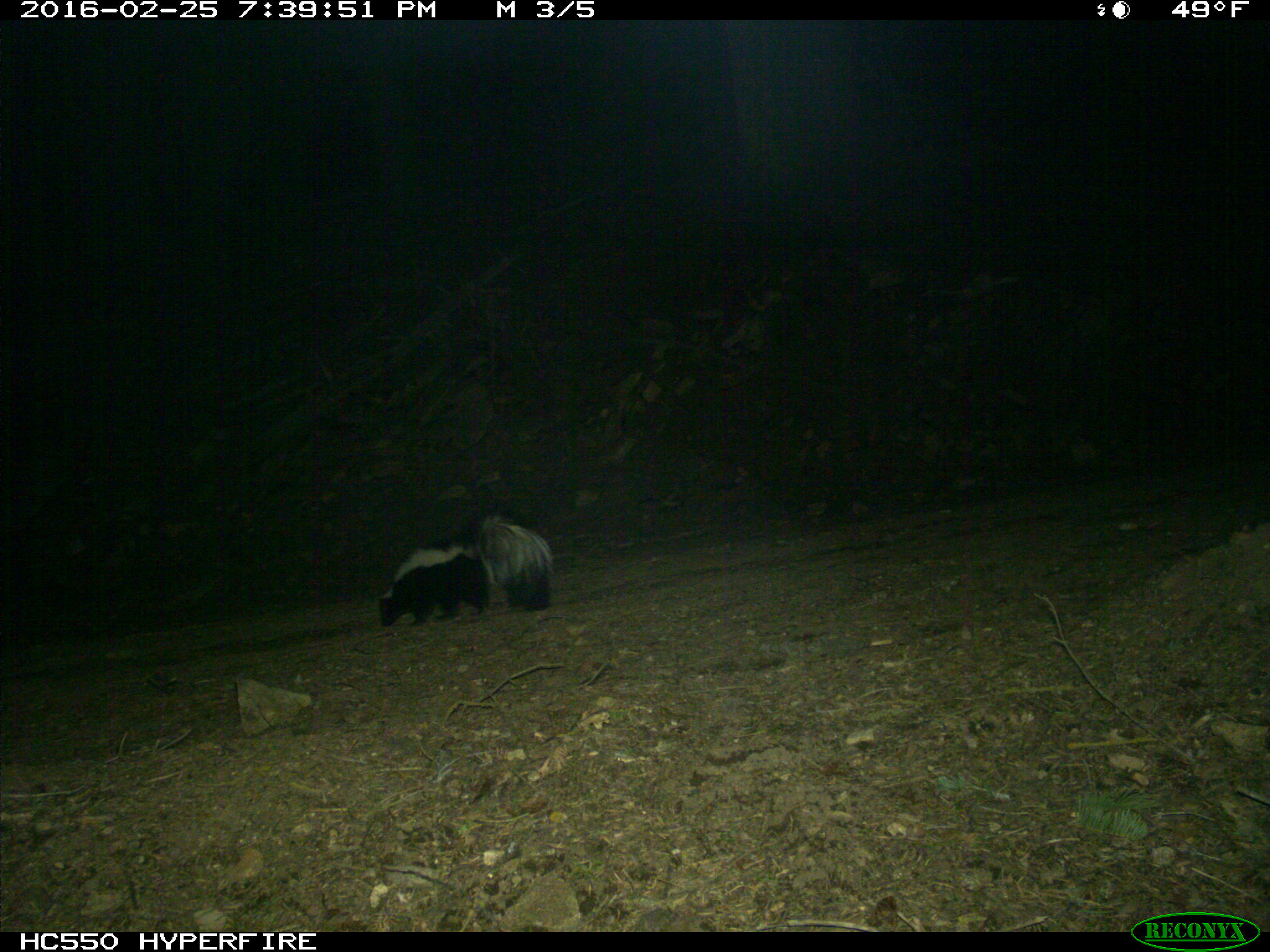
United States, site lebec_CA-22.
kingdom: Animalia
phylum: Chordata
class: Mammalia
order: Carnivora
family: Mephitidae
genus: Mephitis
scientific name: Mephitis mephitis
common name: striped skunk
Mephitis mephitis (striped skunk).